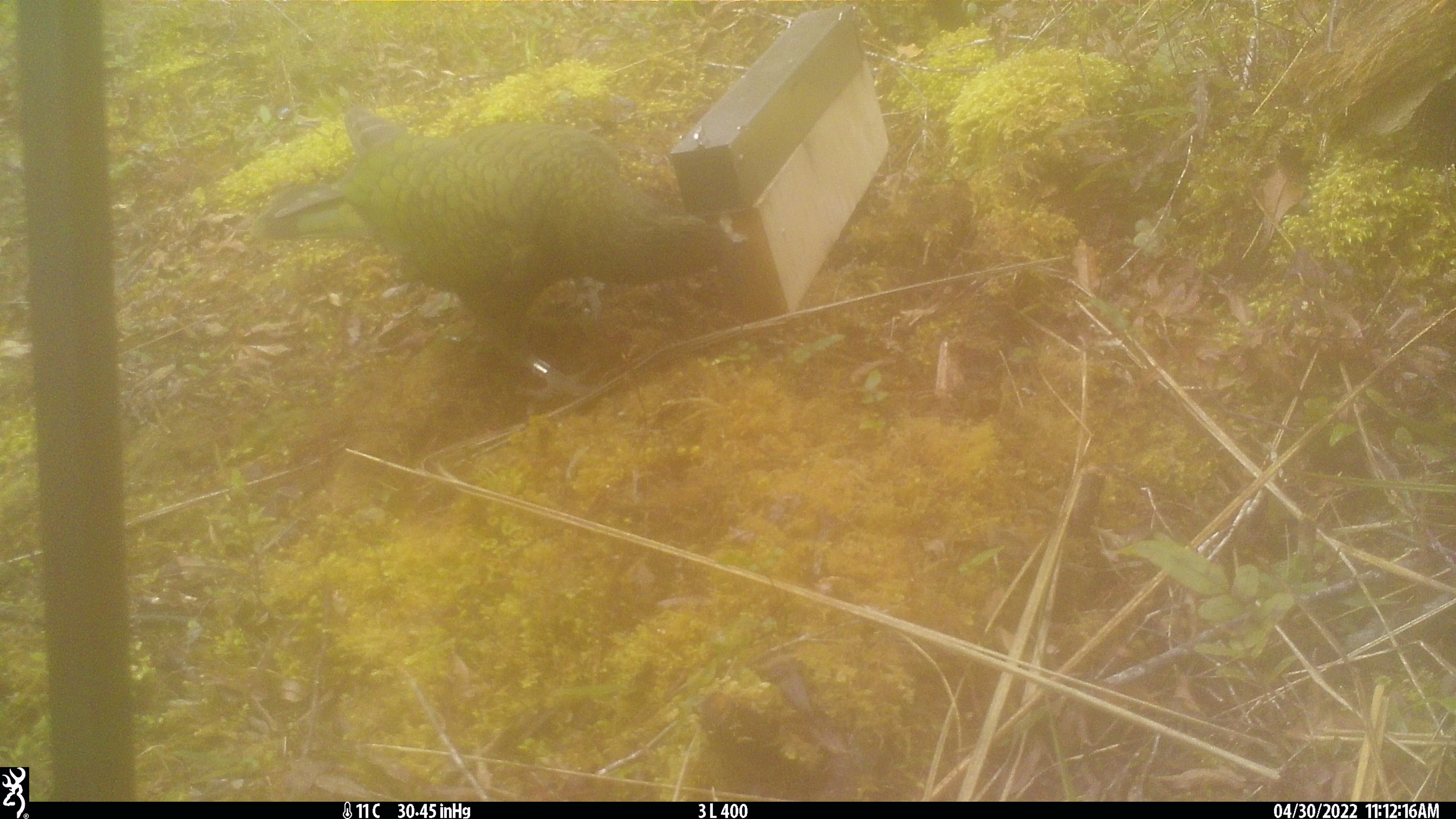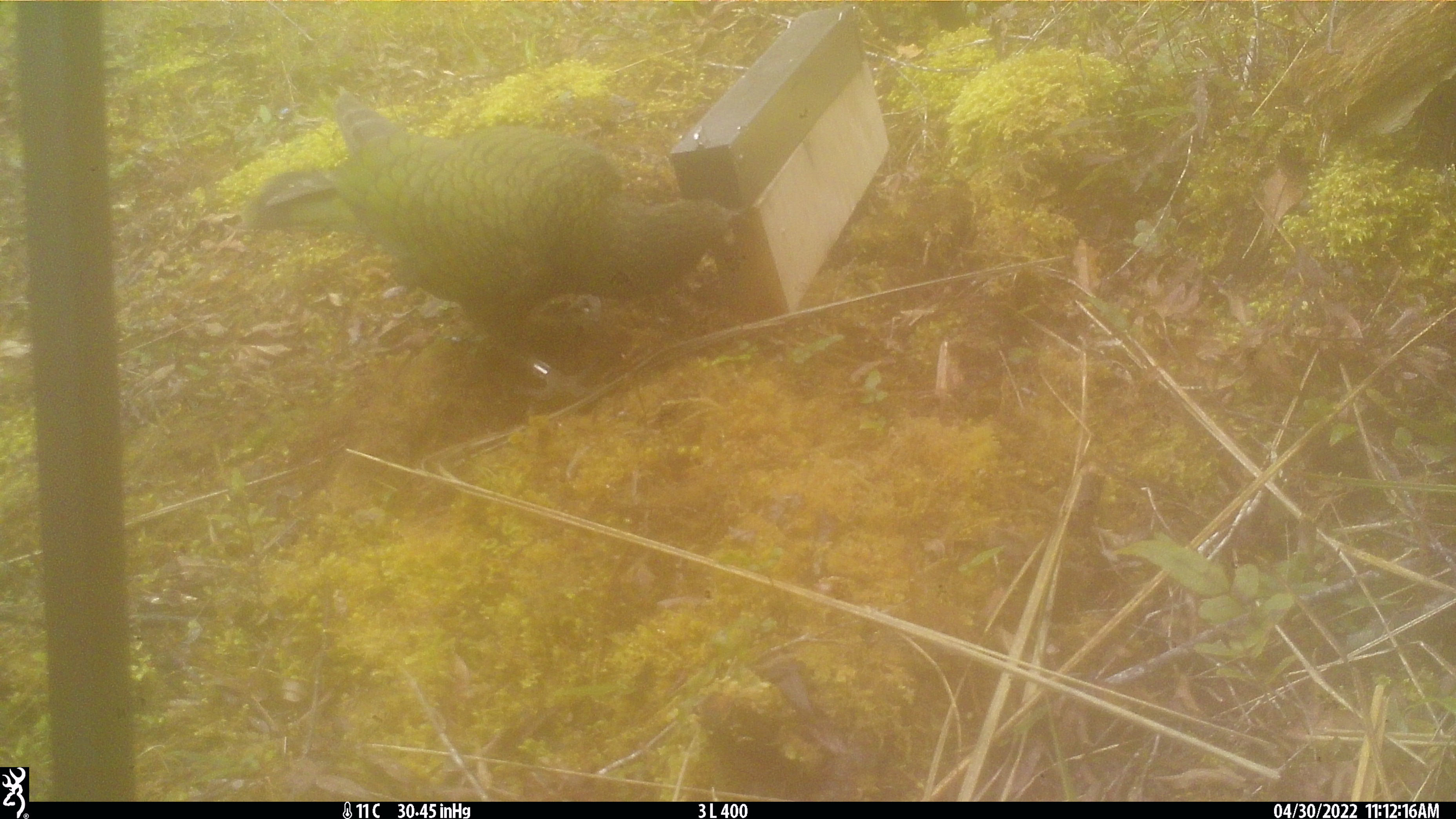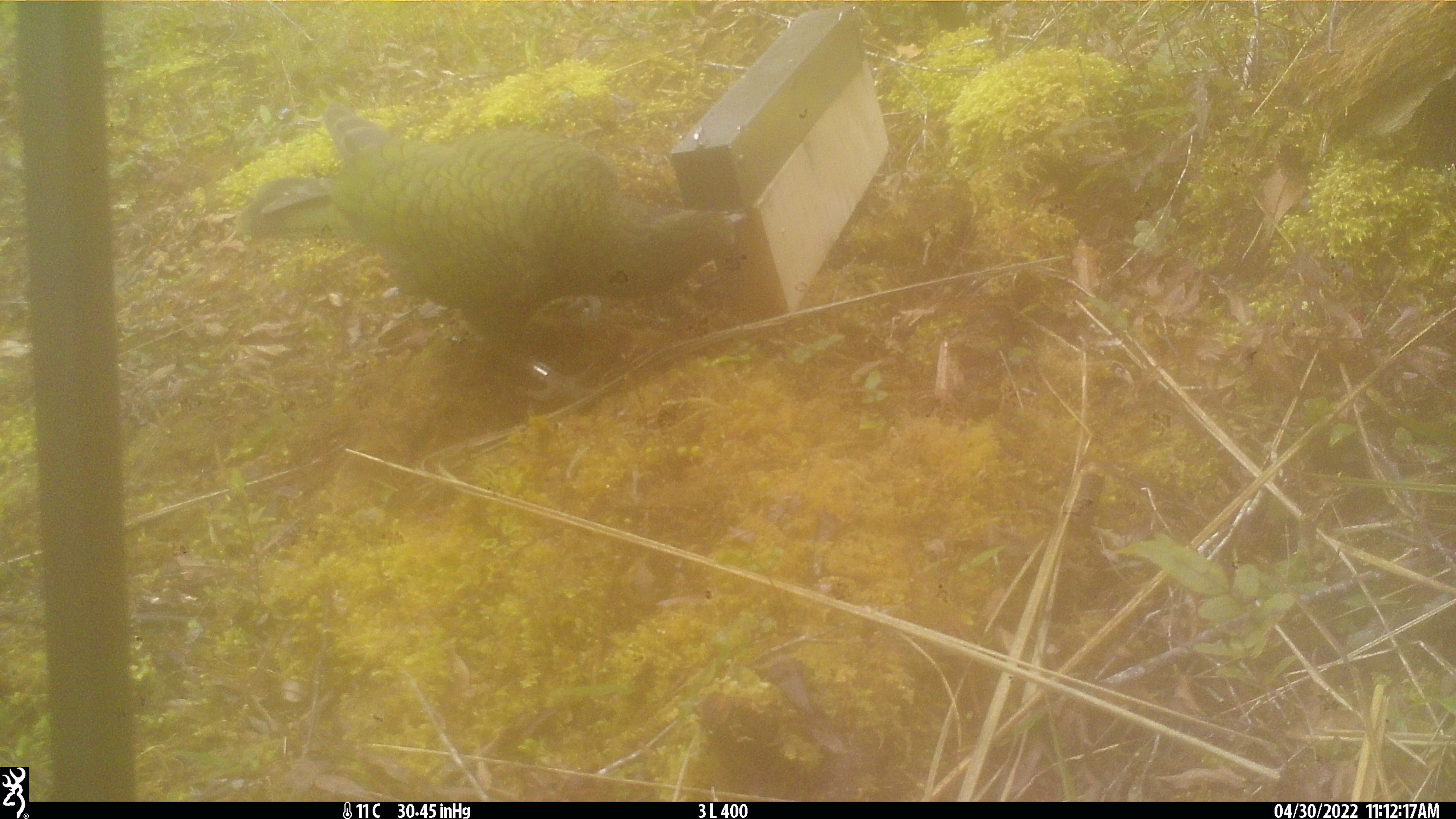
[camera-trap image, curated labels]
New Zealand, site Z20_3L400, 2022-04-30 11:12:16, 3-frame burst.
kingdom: Animalia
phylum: Chordata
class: Aves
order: Psittaciformes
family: Strigopidae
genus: Nestor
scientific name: Nestor notabilis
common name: kea